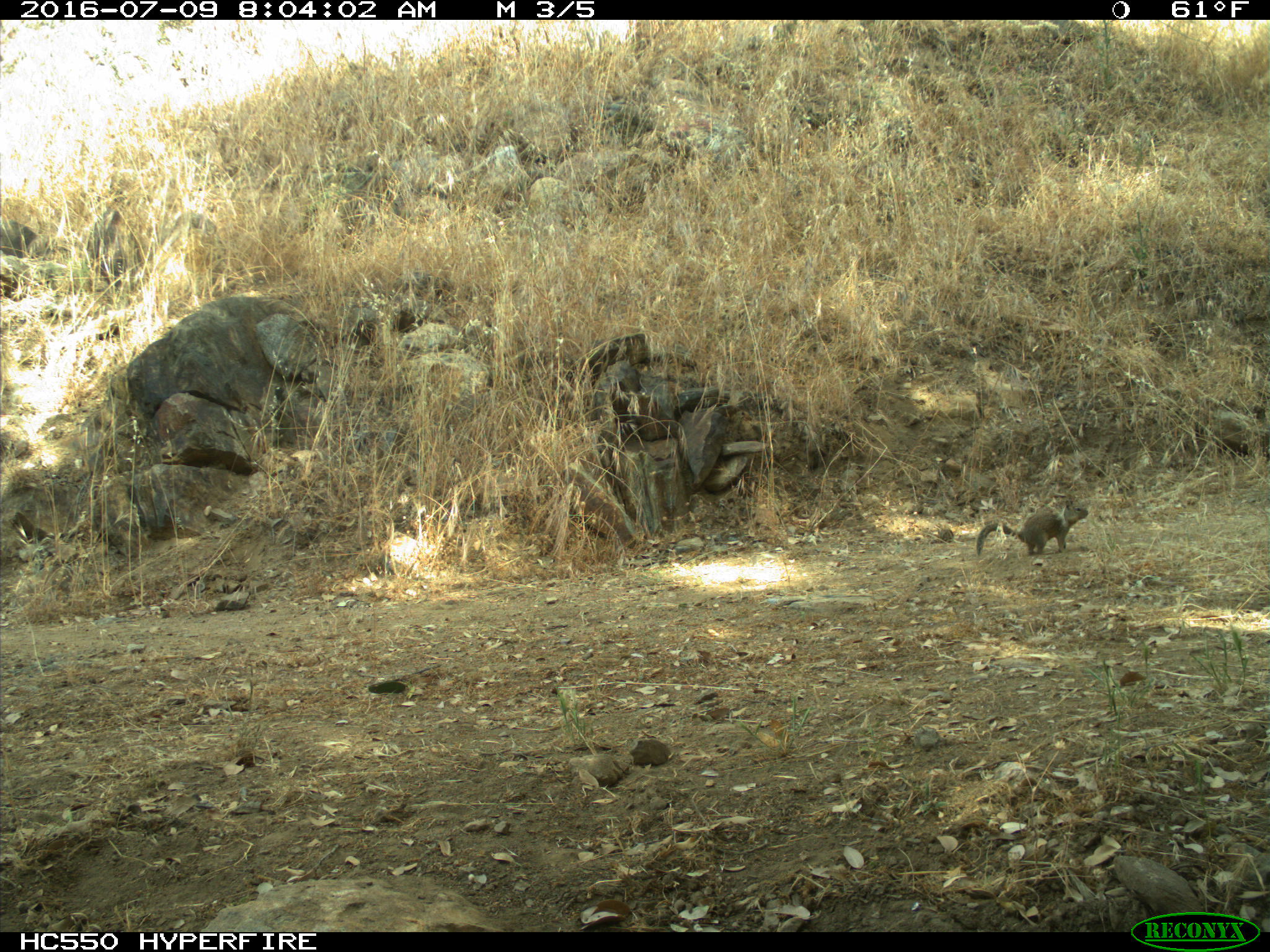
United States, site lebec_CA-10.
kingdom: Animalia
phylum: Chordata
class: Mammalia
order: Rodentia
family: Sciuridae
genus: Otospermophilus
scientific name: Otospermophilus beecheyi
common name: california ground squirrel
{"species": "Otospermophilus beecheyi (california ground squirrel)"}